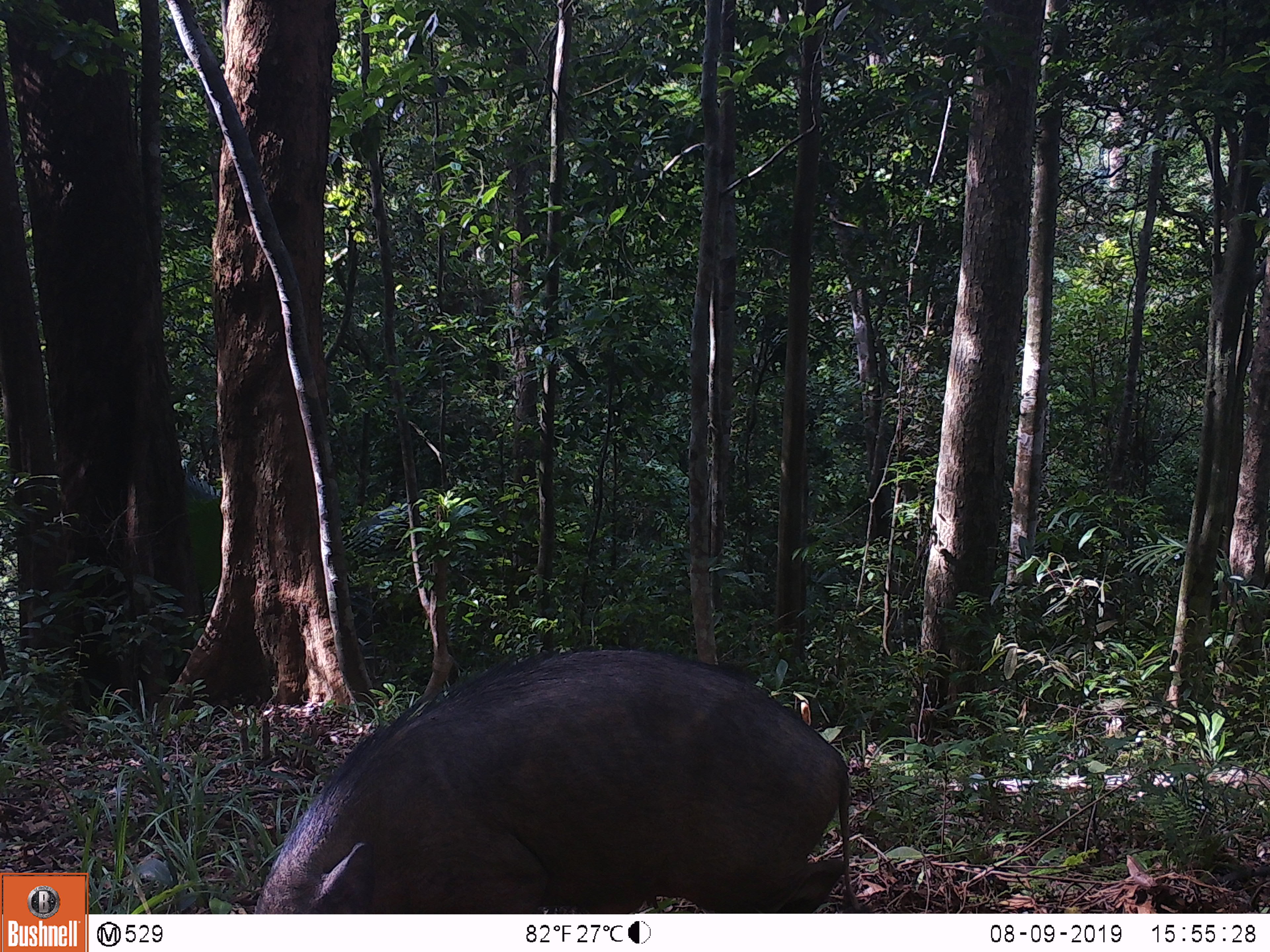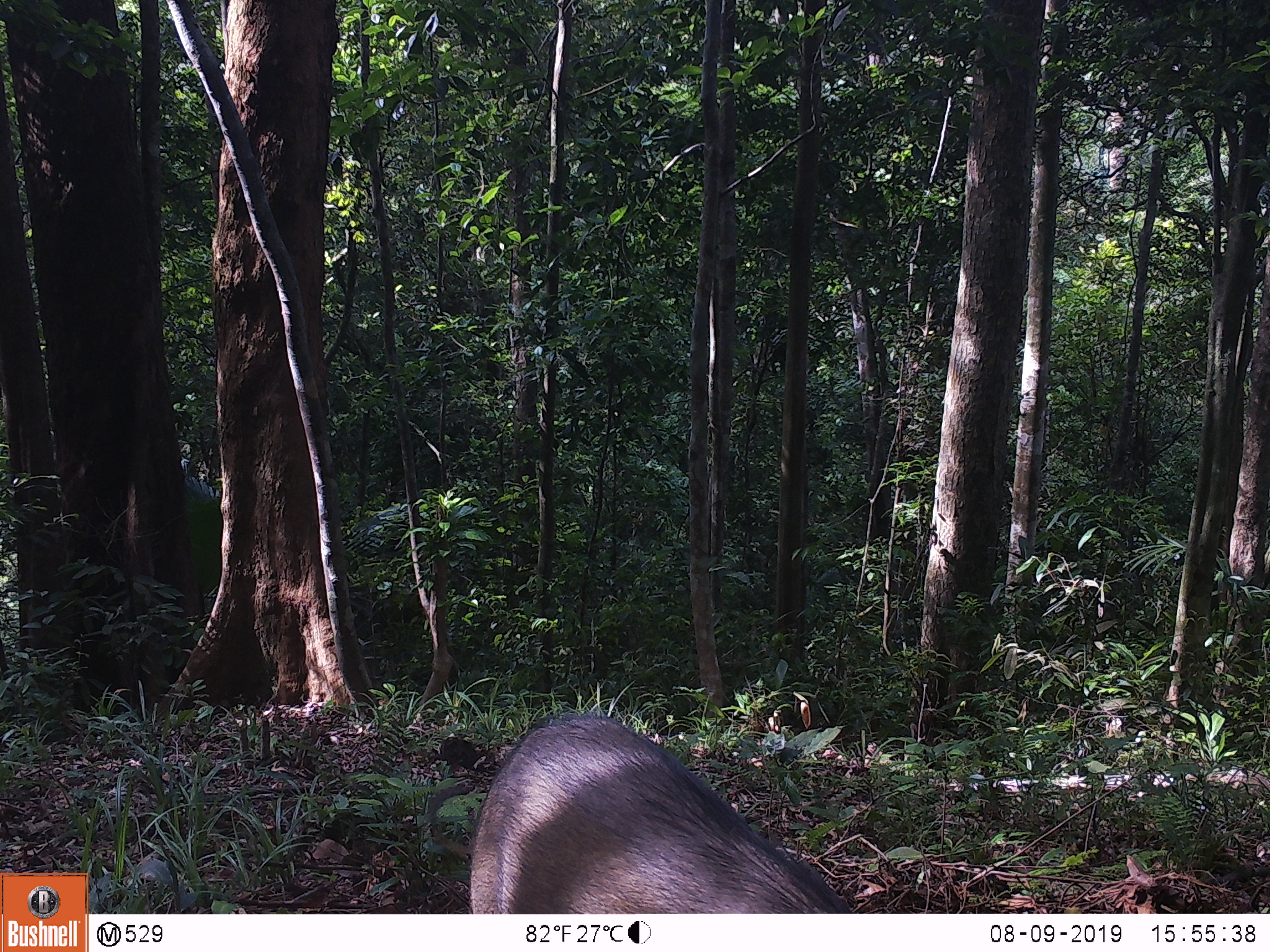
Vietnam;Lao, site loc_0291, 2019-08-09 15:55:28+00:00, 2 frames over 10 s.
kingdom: Animalia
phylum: Chordata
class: Mammalia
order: Artiodactyla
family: Suidae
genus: Sus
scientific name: Sus scrofa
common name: eurasian wild pig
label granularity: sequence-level